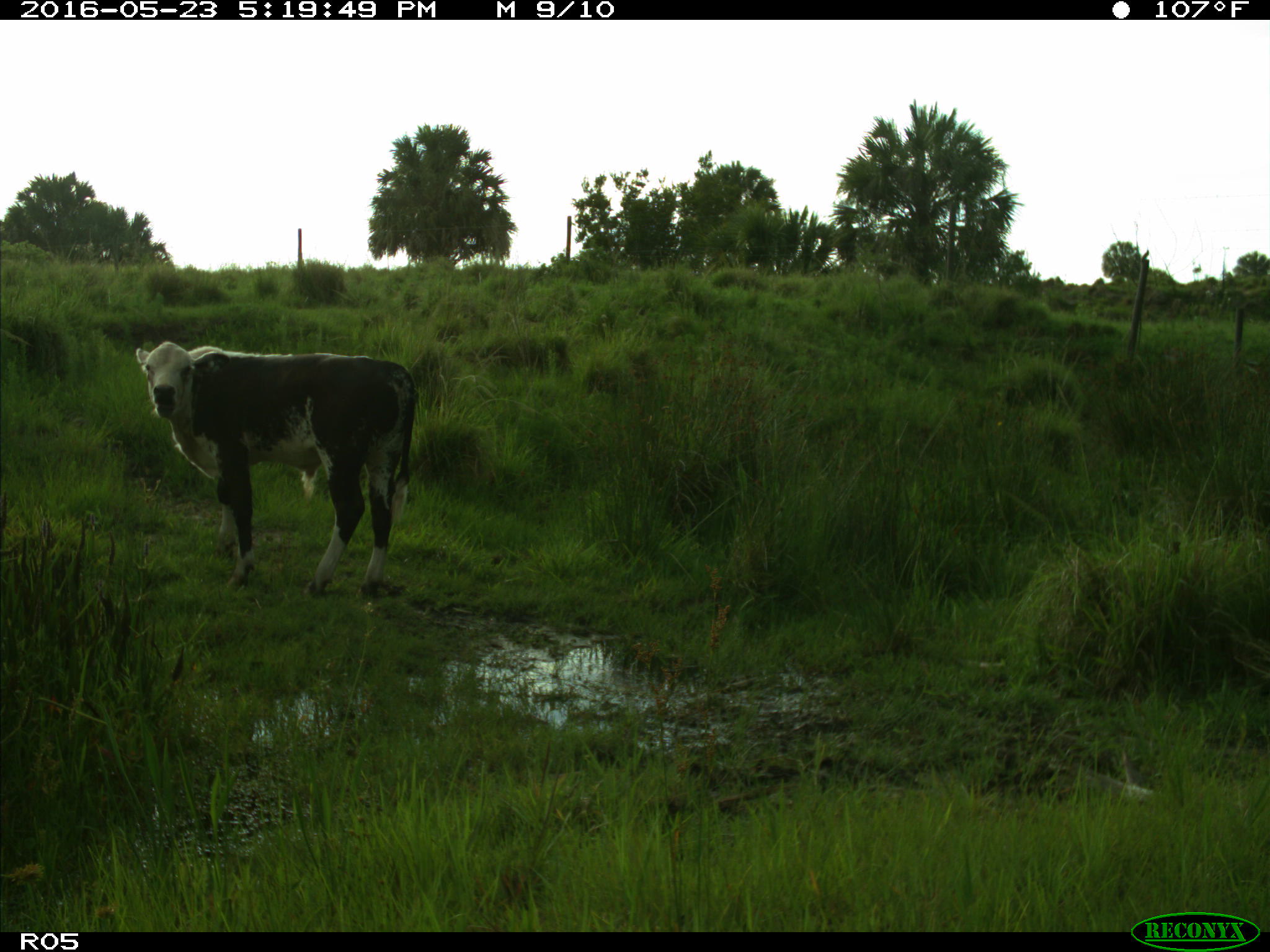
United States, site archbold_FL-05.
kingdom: Animalia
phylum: Chordata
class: Mammalia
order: Artiodactyla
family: Bovidae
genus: Bos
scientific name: Bos taurus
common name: domestic cow